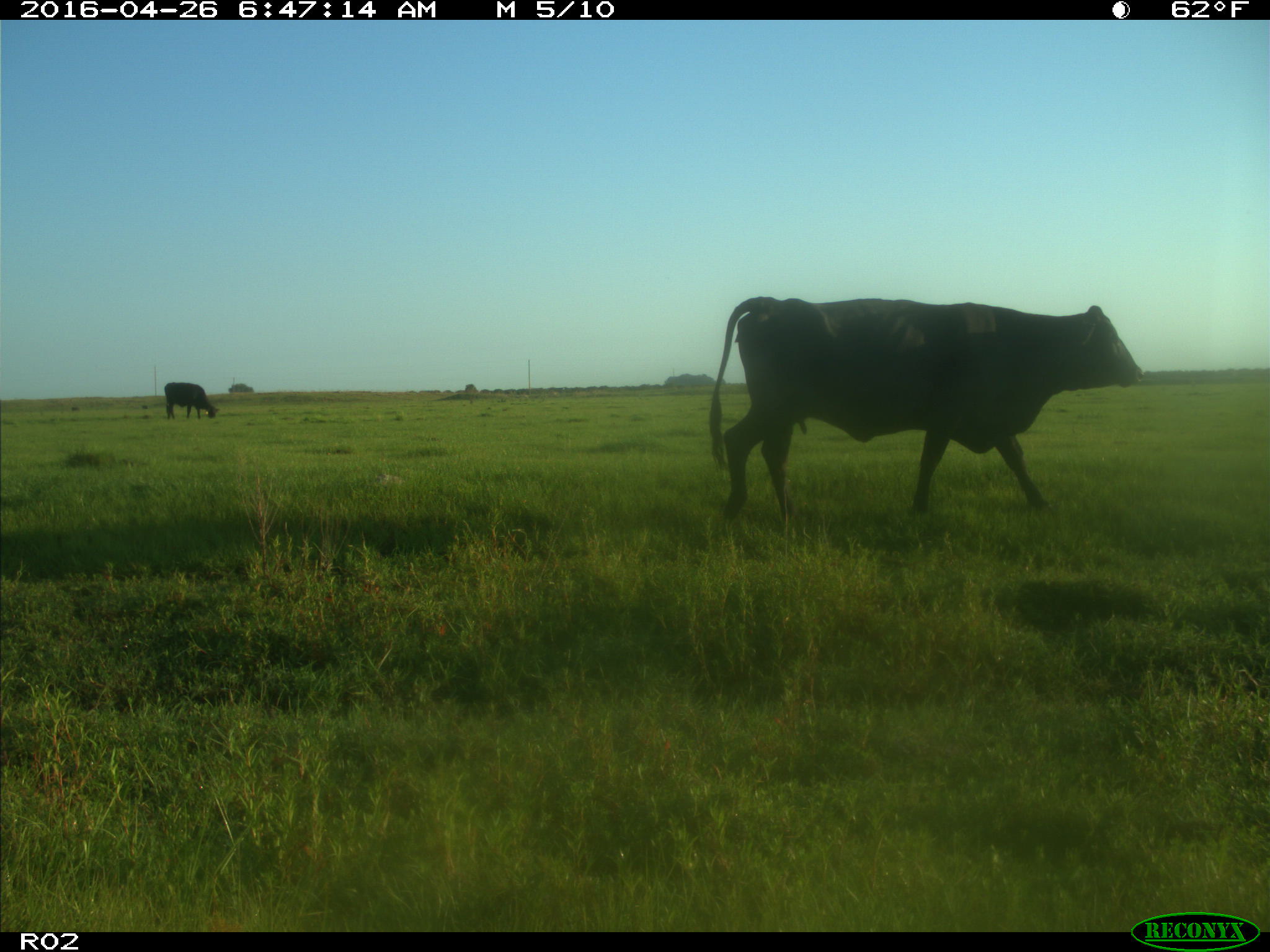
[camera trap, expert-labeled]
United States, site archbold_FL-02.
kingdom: Animalia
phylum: Chordata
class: Mammalia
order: Artiodactyla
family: Bovidae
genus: Bos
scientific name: Bos taurus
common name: domestic cow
Bos taurus (domestic cow).